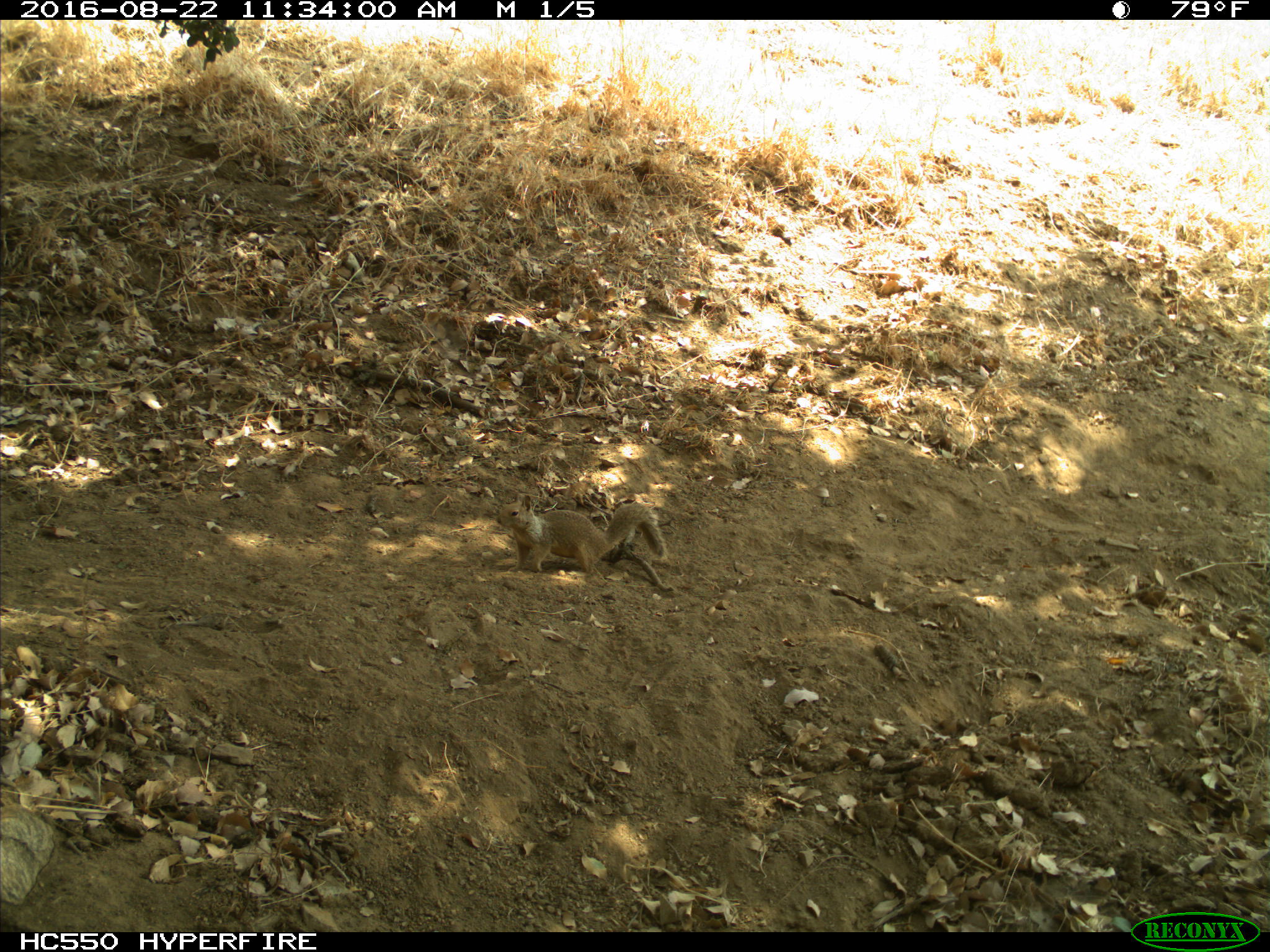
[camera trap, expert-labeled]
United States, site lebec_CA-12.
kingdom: Animalia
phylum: Chordata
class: Mammalia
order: Rodentia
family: Sciuridae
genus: Otospermophilus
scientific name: Otospermophilus beecheyi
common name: california ground squirrel